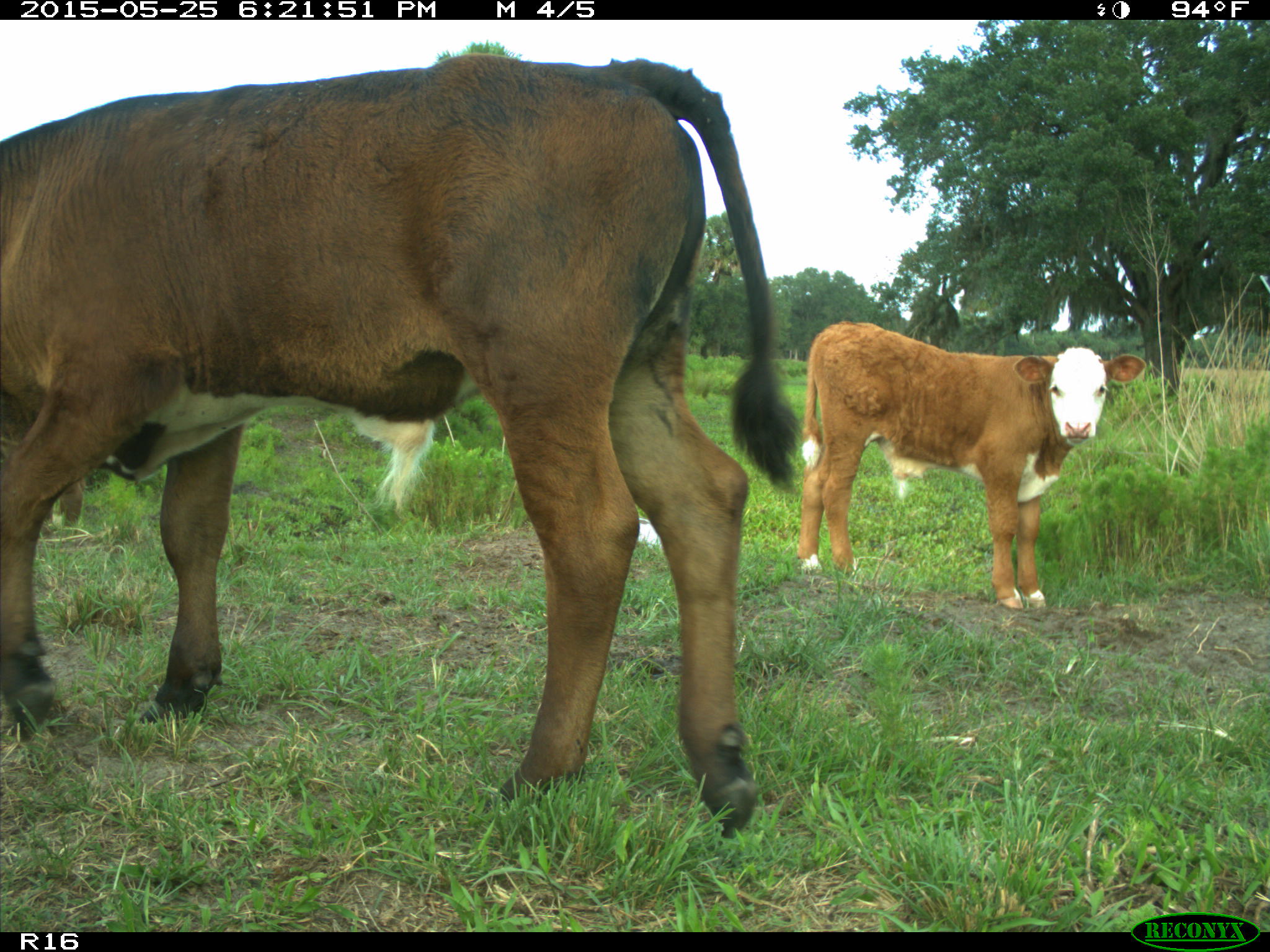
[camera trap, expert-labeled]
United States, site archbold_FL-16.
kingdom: Animalia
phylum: Chordata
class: Mammalia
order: Artiodactyla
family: Bovidae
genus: Bos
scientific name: Bos taurus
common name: domestic cow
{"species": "Bos taurus (domestic cow)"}